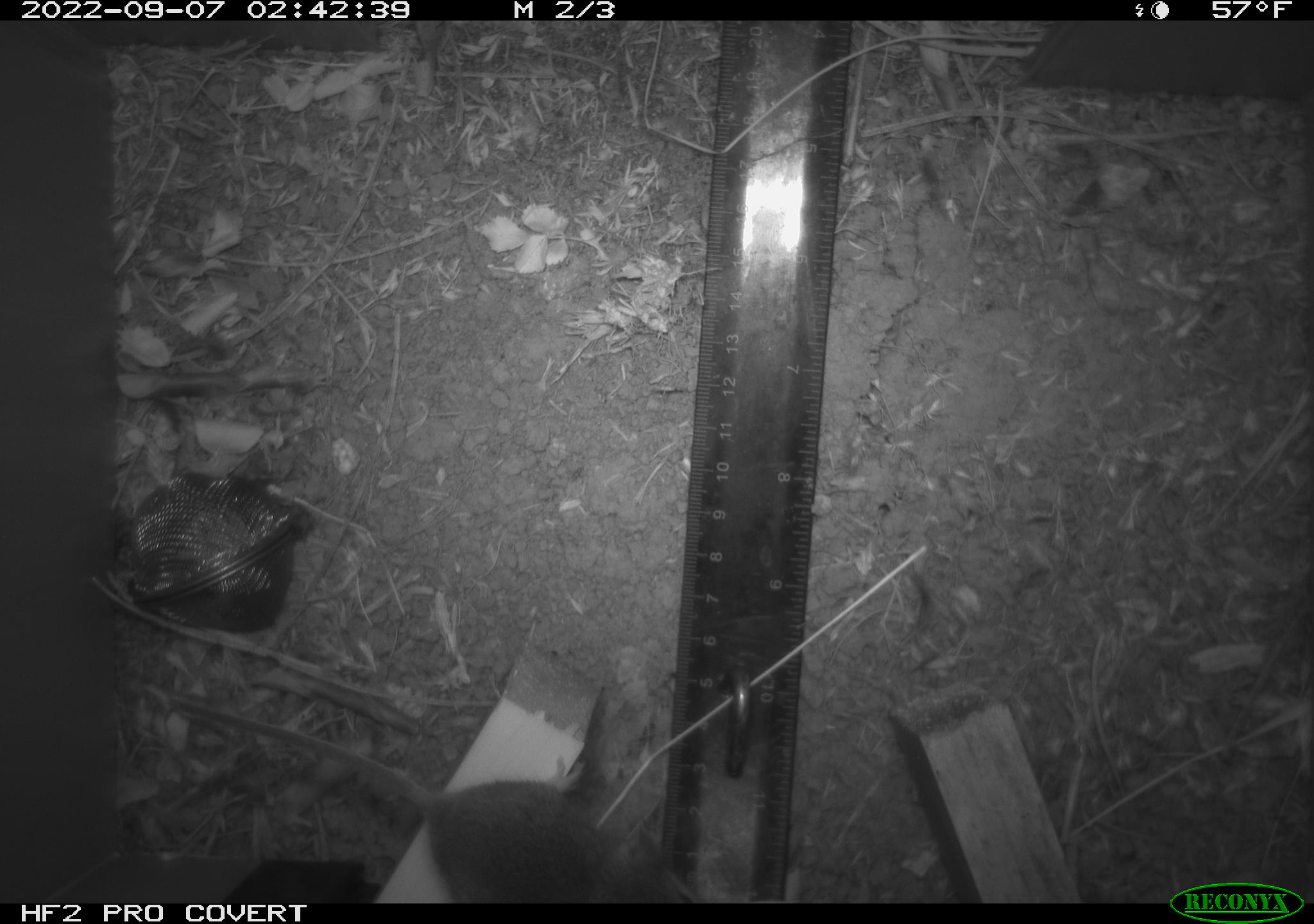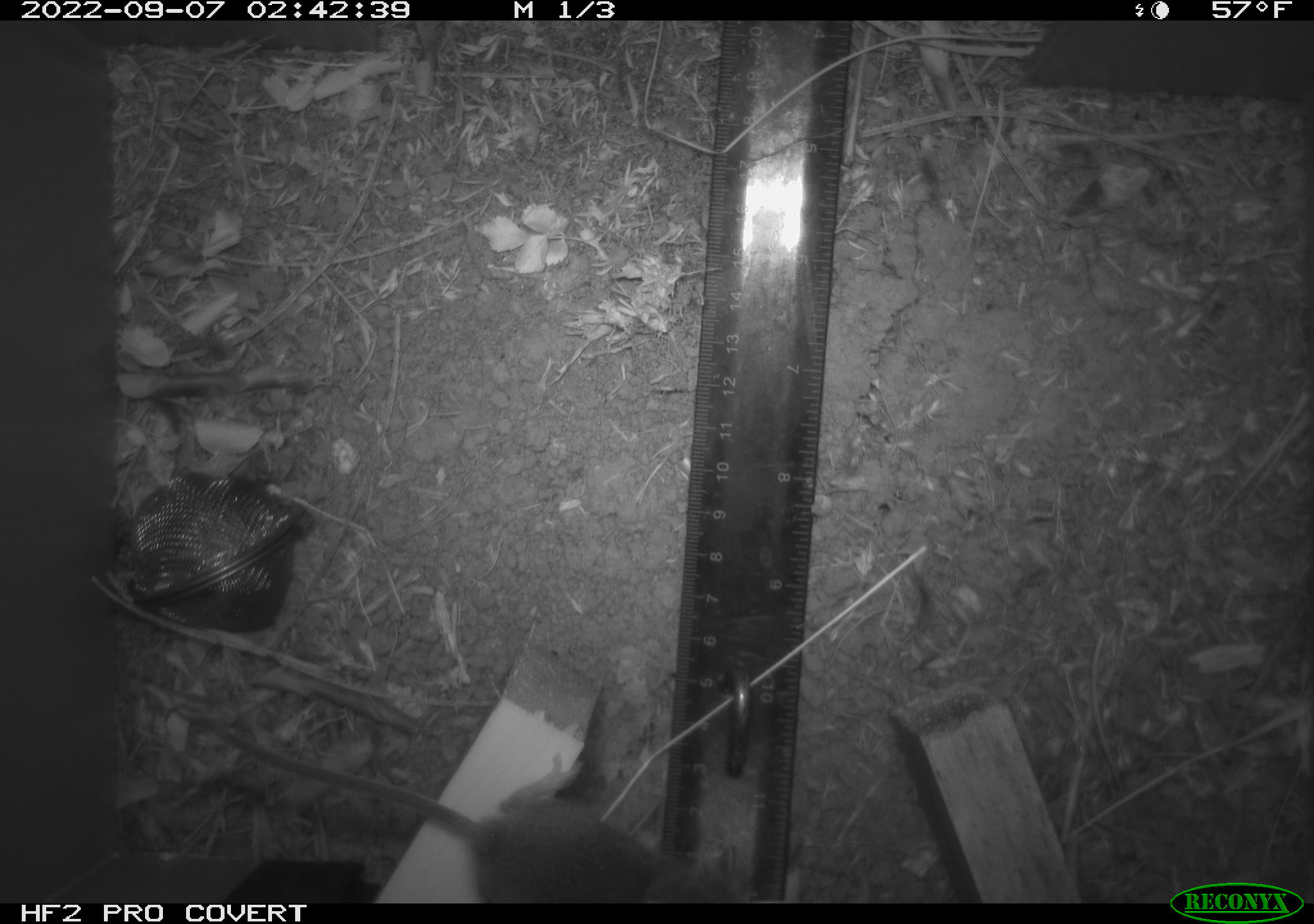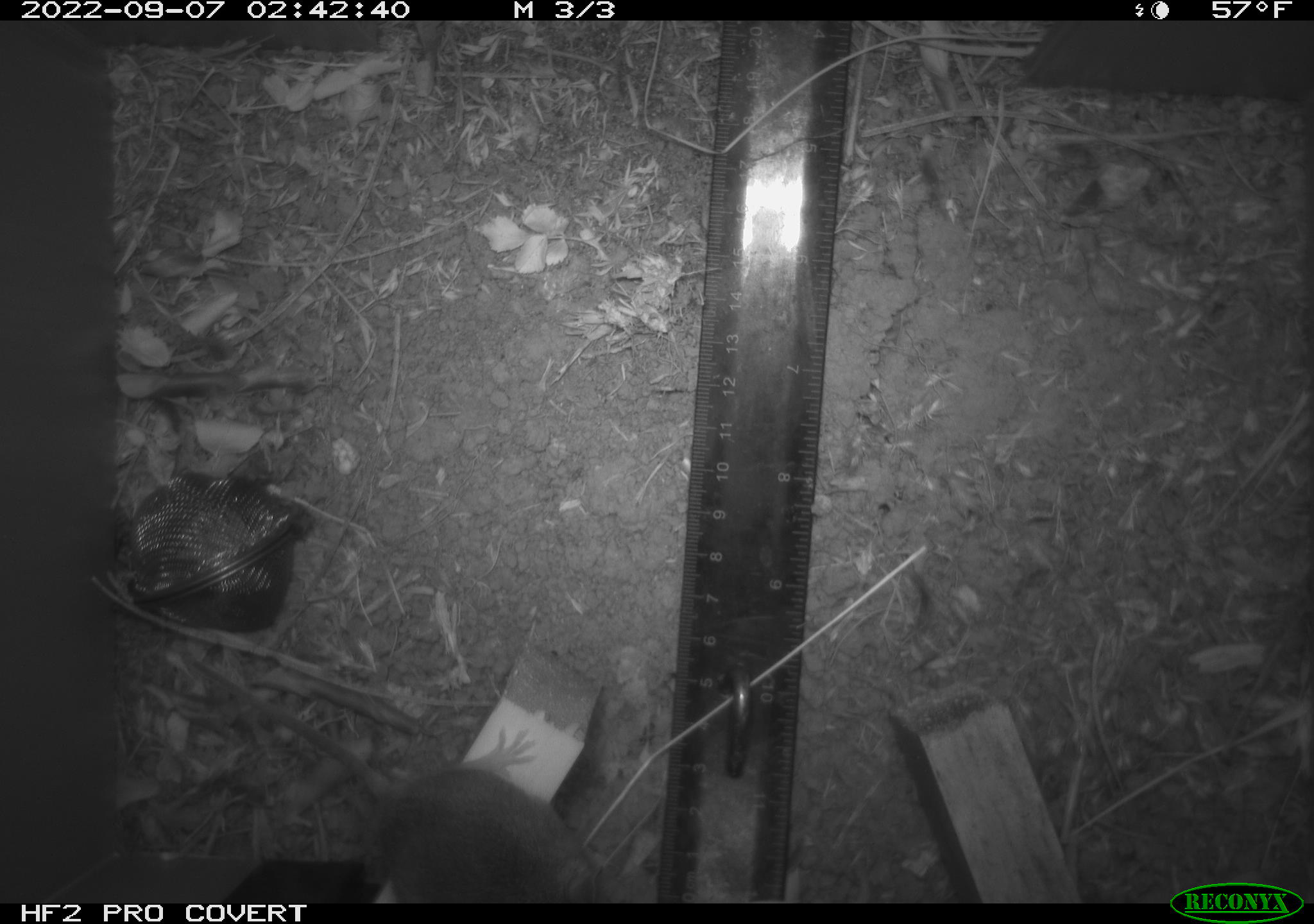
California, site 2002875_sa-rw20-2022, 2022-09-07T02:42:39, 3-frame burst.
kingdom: Animalia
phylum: Chordata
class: Mammalia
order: Rodentia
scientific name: Rodentia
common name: mouse species